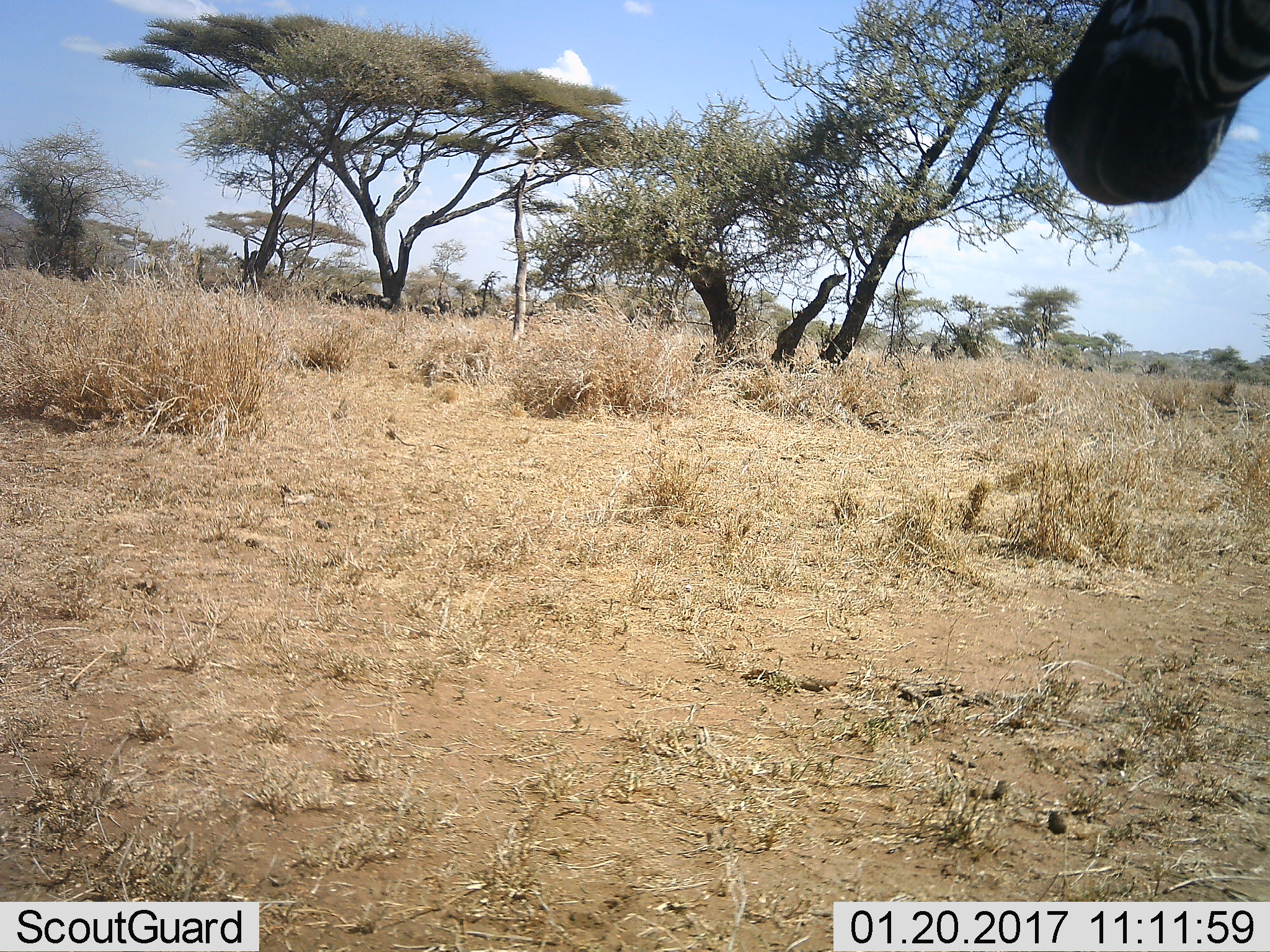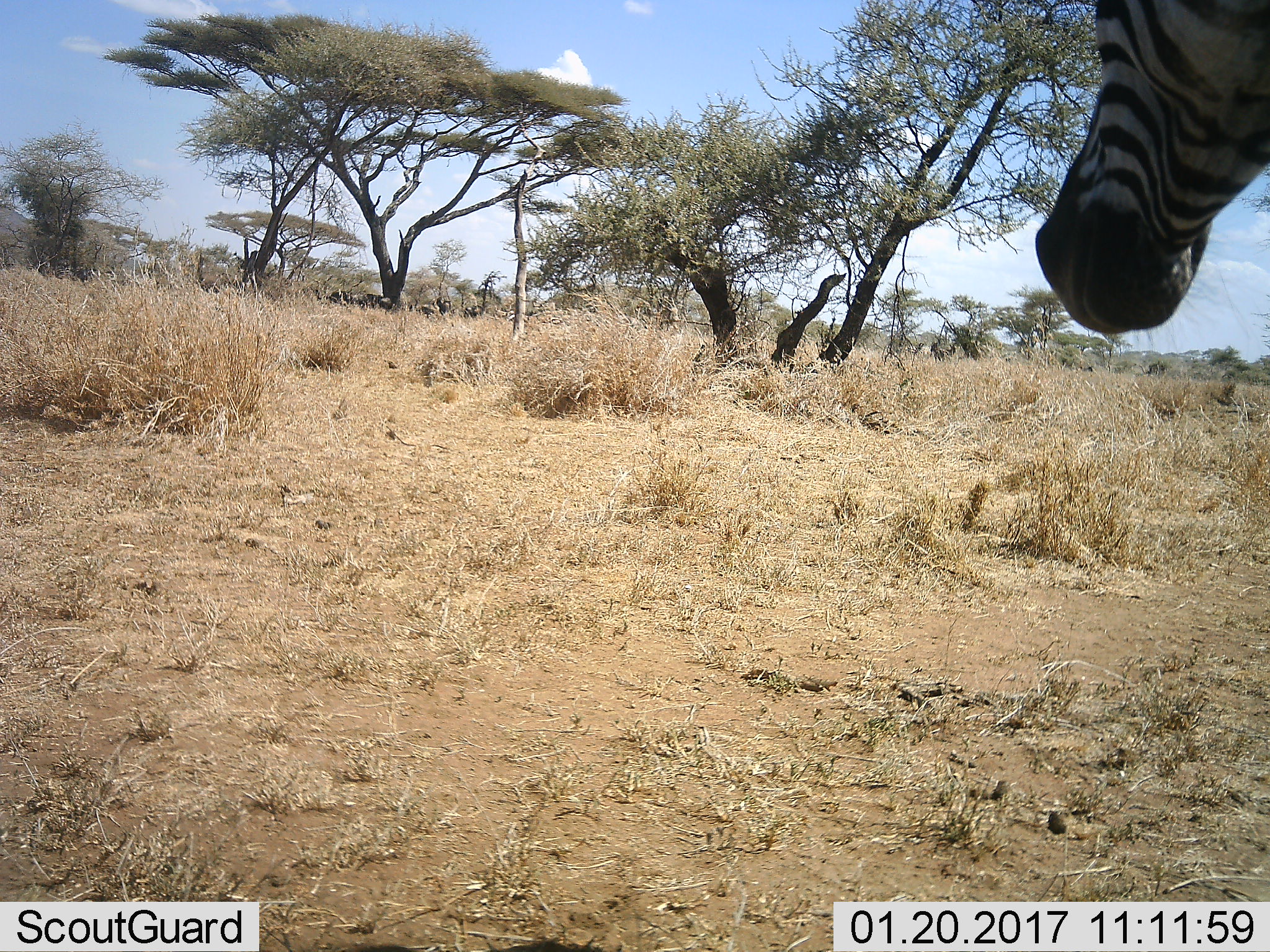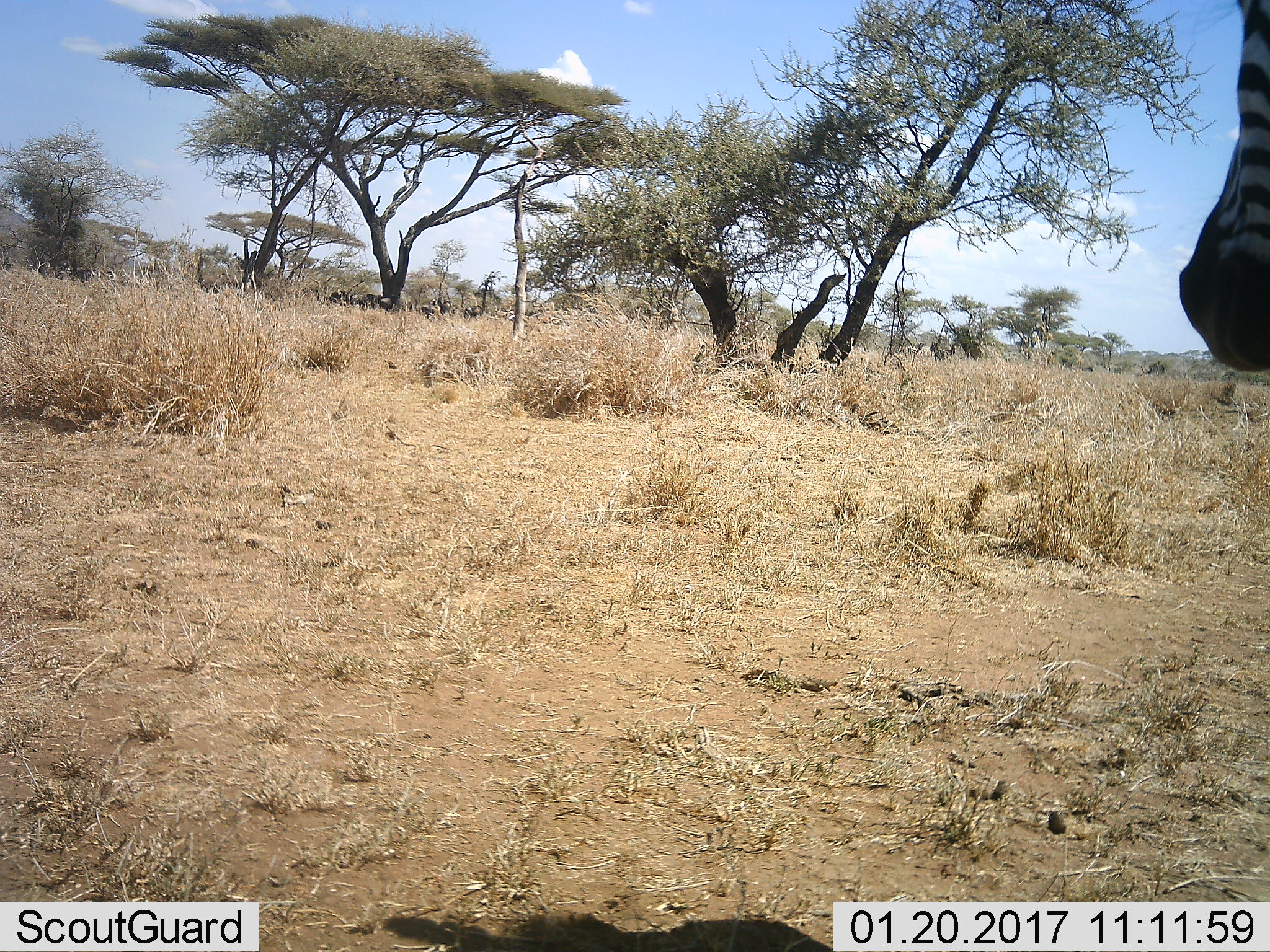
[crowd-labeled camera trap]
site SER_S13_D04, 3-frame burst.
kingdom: Animalia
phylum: Chordata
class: Mammalia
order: Perissodactyla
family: Equidae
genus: Equus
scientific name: Equus quagga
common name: plains zebra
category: zebraplains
Zebraplains (plains zebra) (Equus quagga), count 1. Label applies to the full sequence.